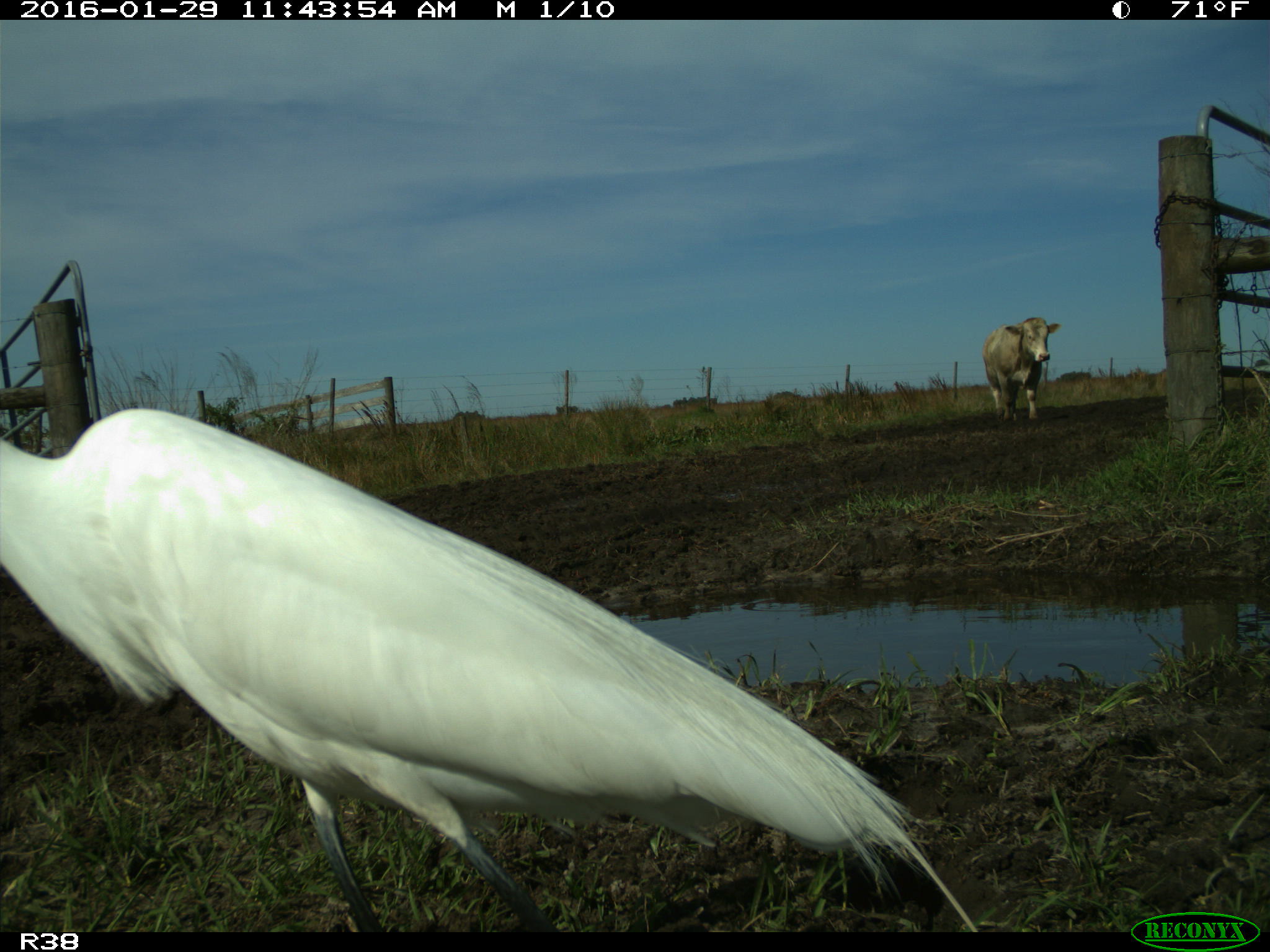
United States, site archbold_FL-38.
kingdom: Animalia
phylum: Chordata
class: Mammalia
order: Artiodactyla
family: Bovidae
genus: Bos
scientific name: Bos taurus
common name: domestic cow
Bos taurus (domestic cow).